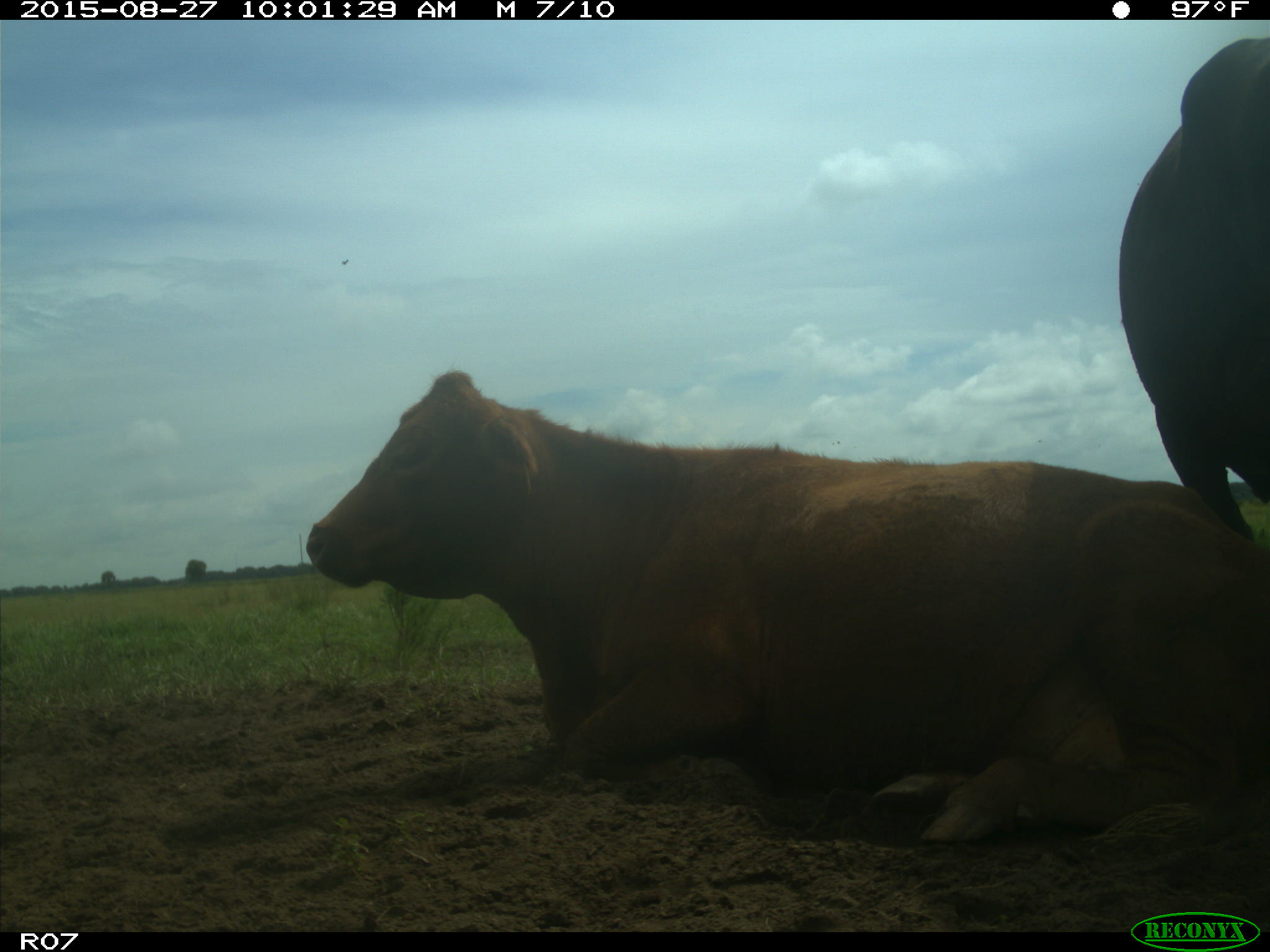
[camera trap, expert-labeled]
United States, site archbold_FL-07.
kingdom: Animalia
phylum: Chordata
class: Mammalia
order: Artiodactyla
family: Bovidae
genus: Bos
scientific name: Bos taurus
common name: domestic cow